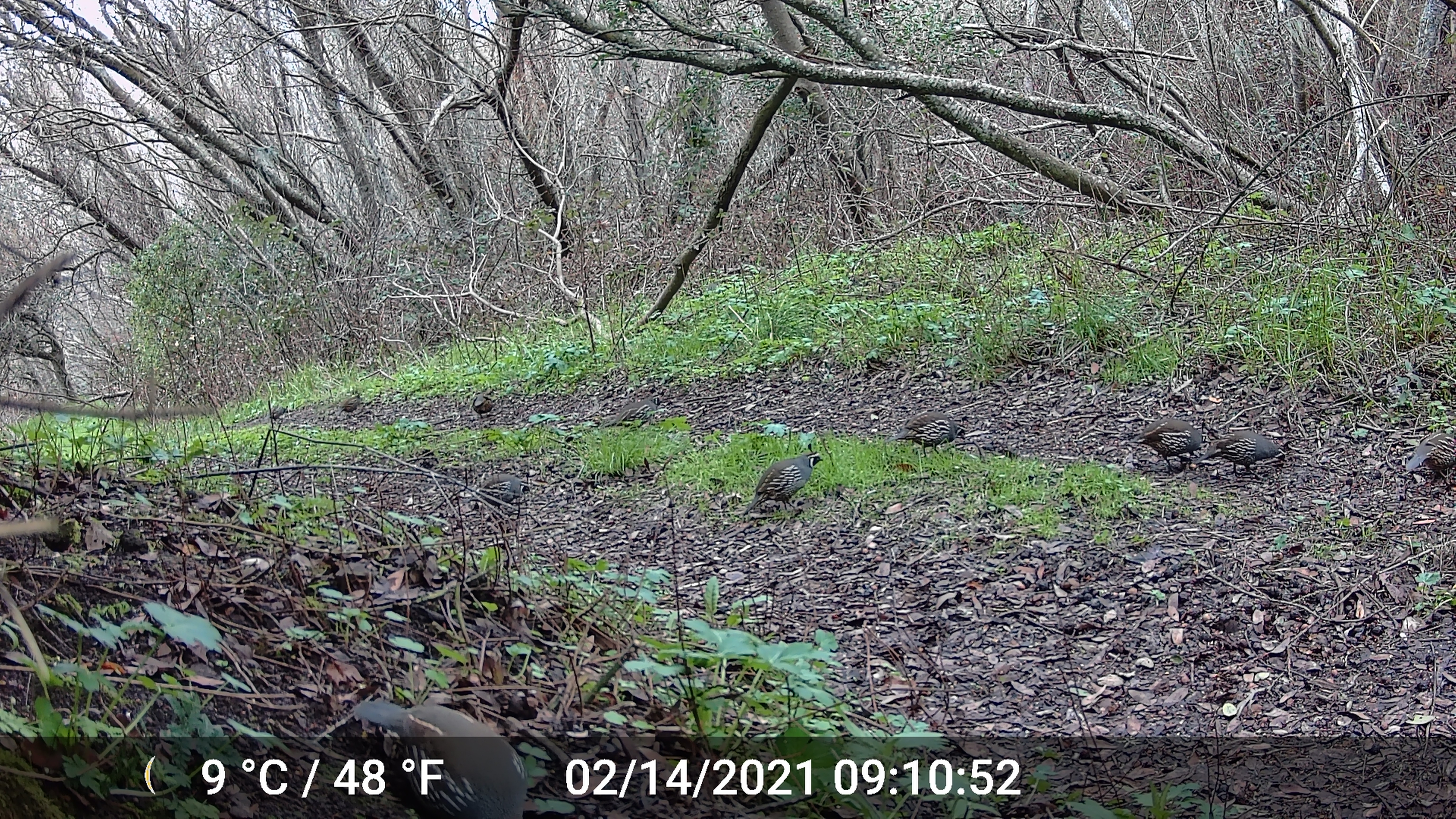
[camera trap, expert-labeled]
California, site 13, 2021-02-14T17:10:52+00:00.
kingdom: Animalia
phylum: Chordata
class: Aves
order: Galliformes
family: Odontophoridae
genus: Callipepla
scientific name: Callipepla californica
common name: california quail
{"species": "california quail (Callipepla californica)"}